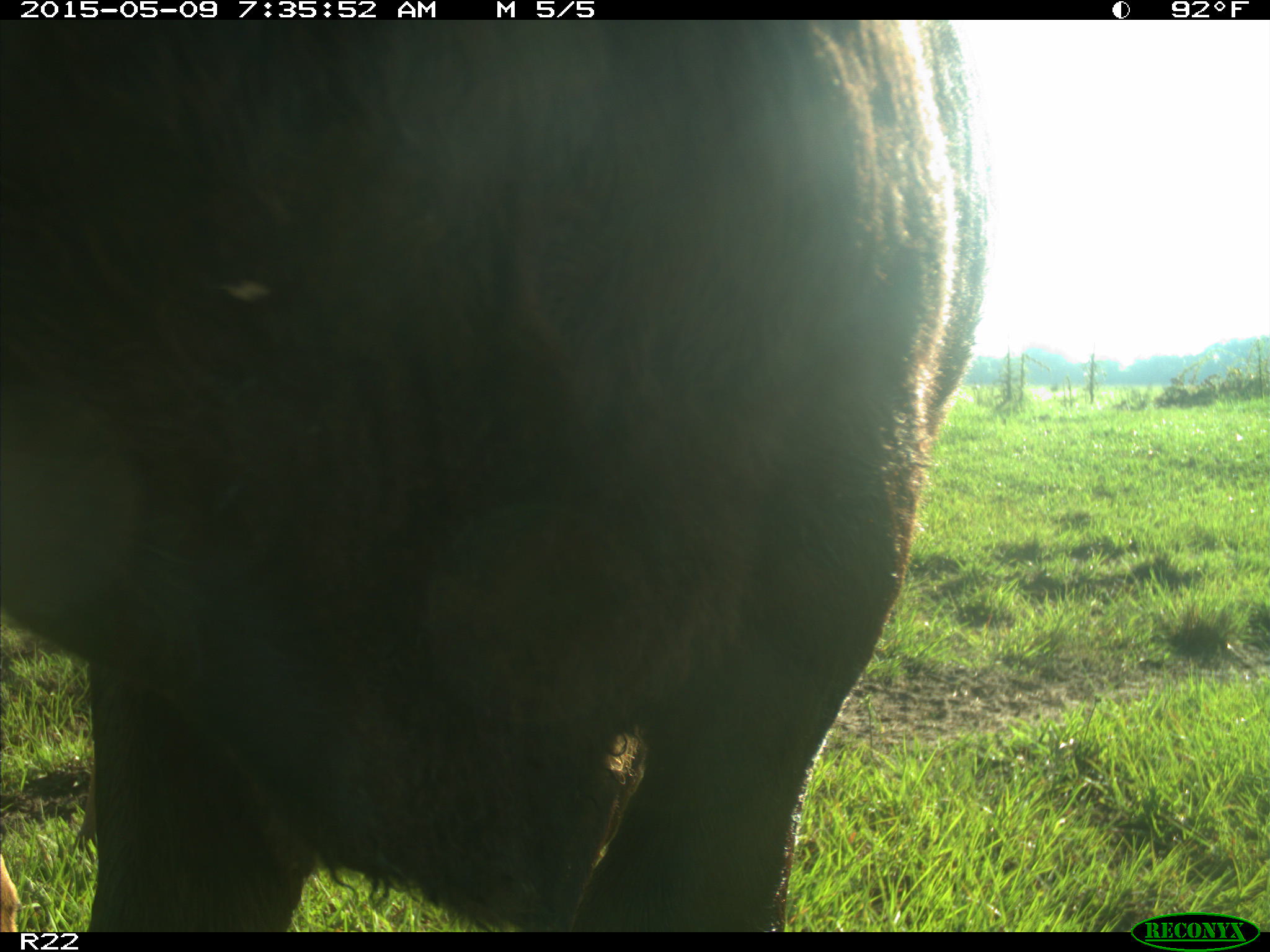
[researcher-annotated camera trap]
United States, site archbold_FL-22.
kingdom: Animalia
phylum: Chordata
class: Mammalia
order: Artiodactyla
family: Bovidae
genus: Bos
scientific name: Bos taurus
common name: domestic cow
Bos taurus (domestic cow).